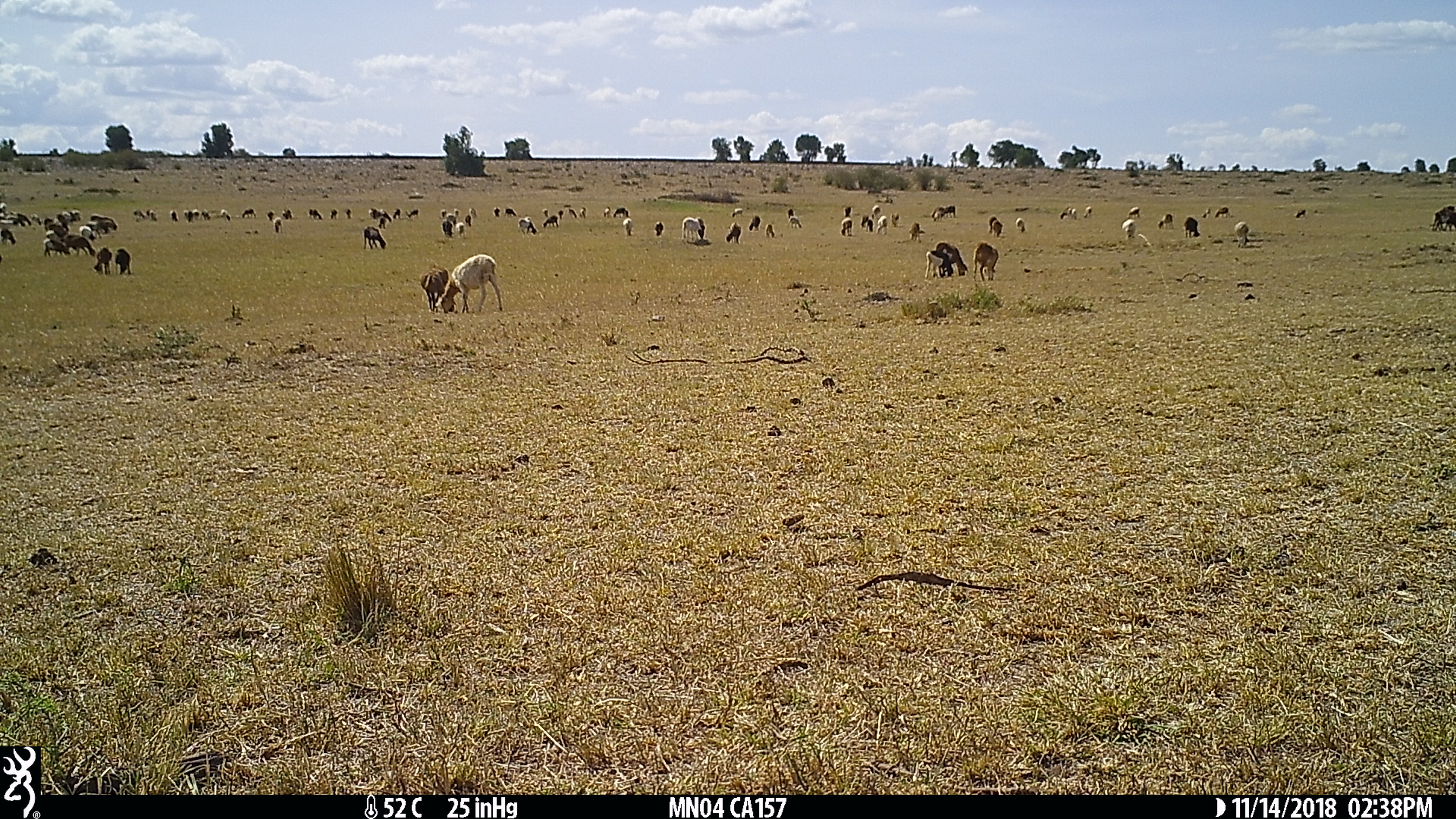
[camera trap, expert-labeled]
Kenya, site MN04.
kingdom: Animalia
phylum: Chordata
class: Mammalia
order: Artiodactyla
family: Bovidae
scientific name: Bovidae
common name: sheep or goat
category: shoat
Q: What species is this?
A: Shoat (sheep or goat) (Bovidae).